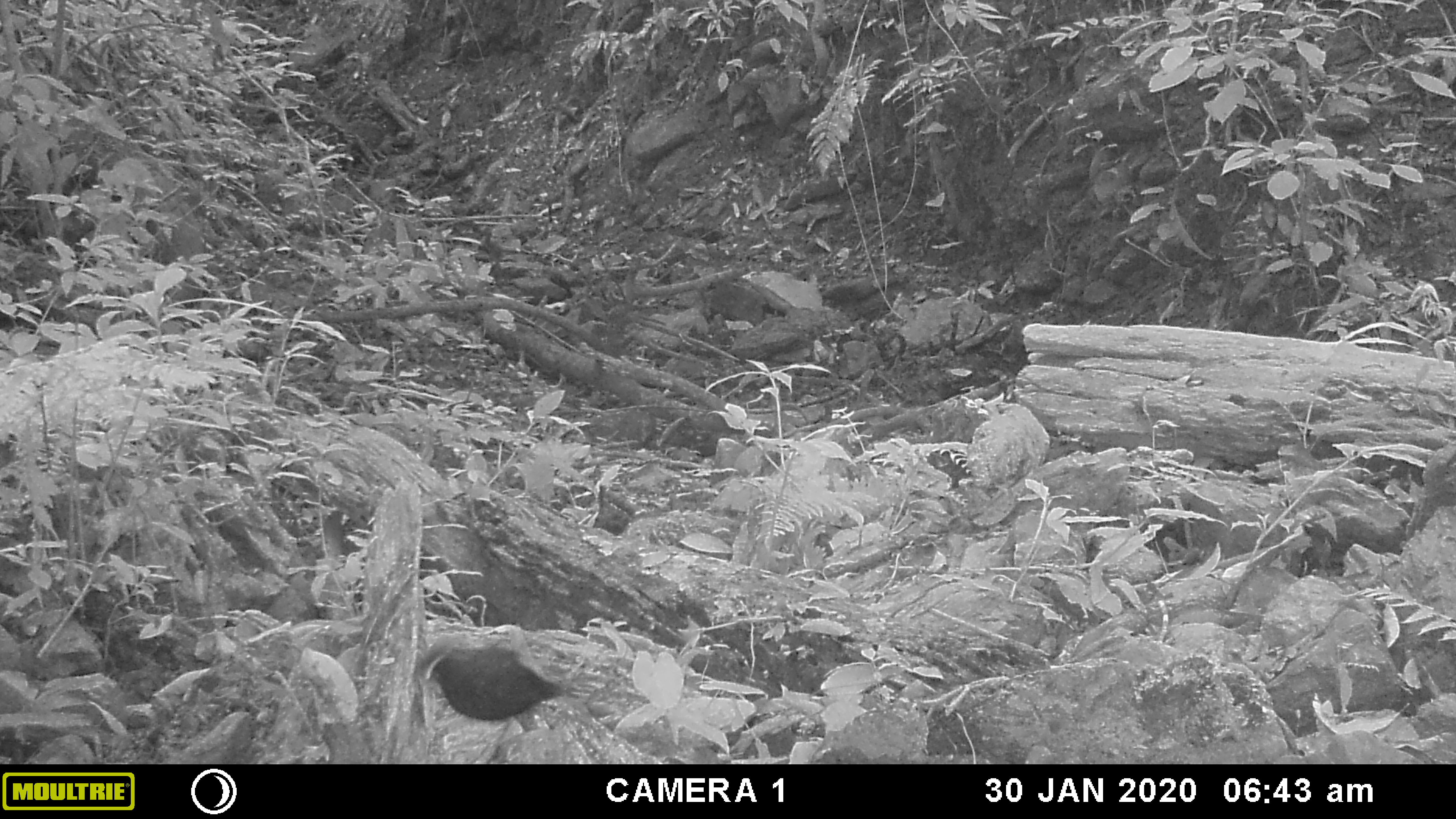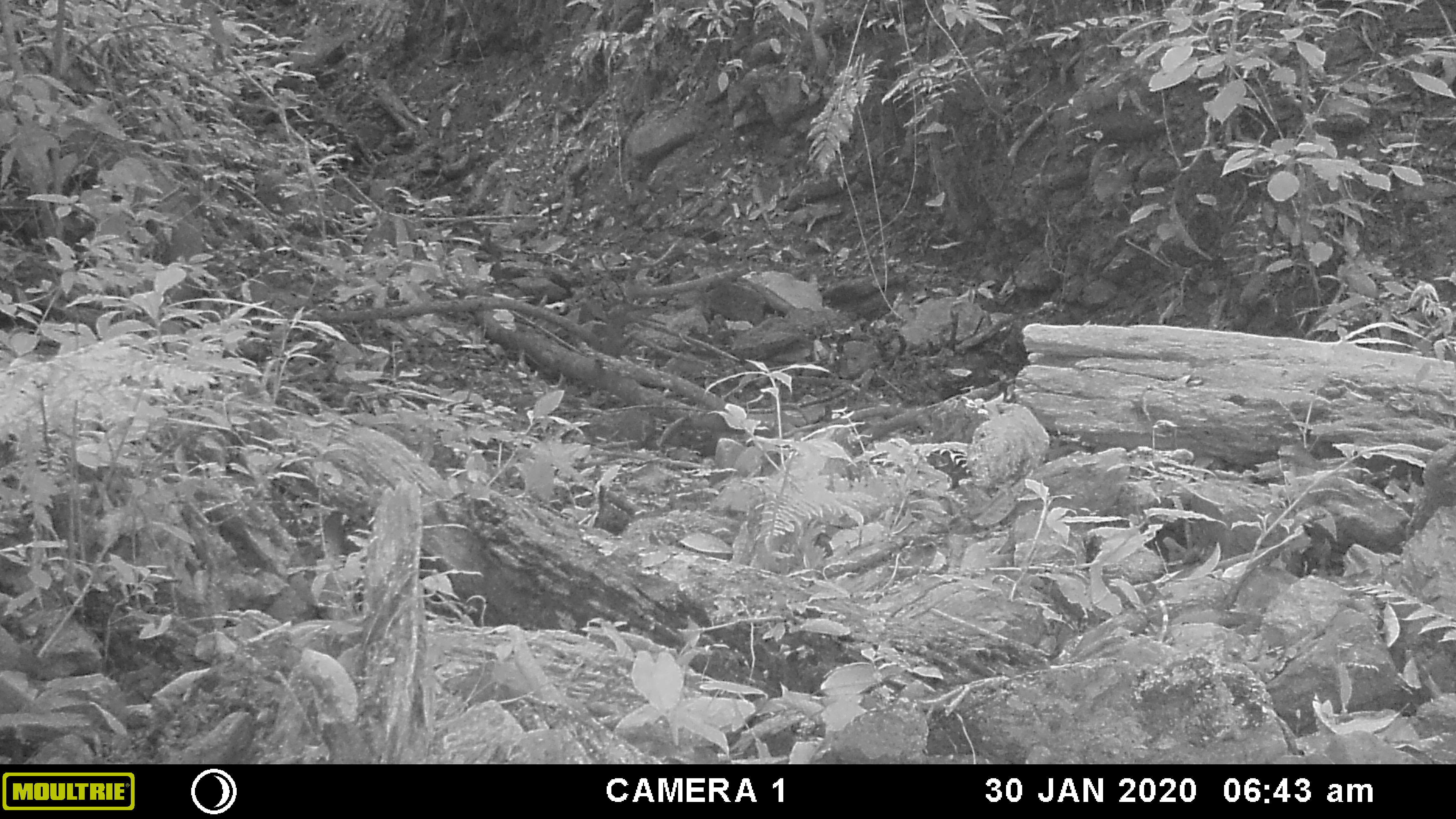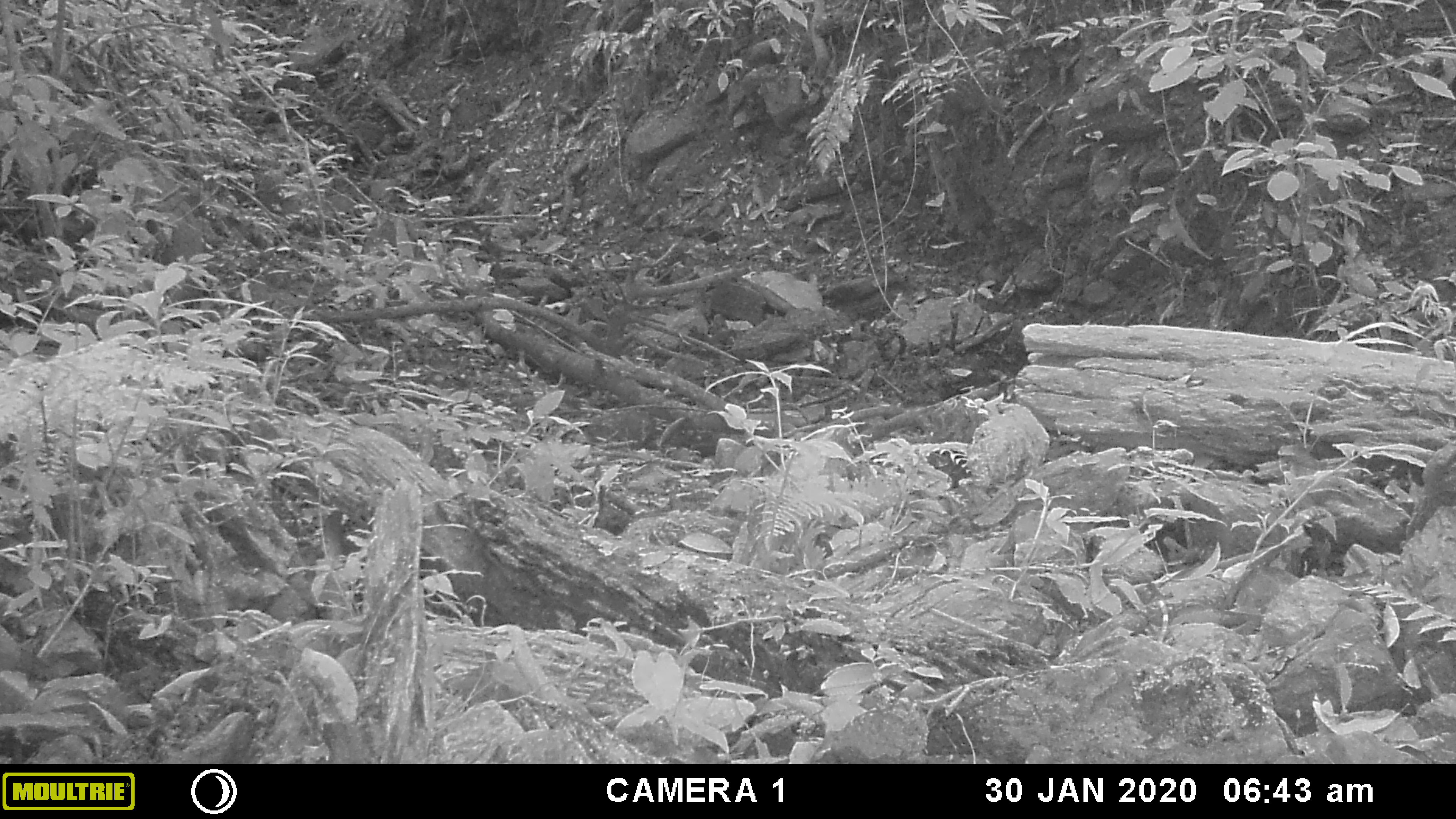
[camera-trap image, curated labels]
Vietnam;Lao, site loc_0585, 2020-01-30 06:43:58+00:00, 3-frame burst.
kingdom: Animalia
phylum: Chordata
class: Aves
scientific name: Aves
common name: bird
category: unidentified bird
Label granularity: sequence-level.